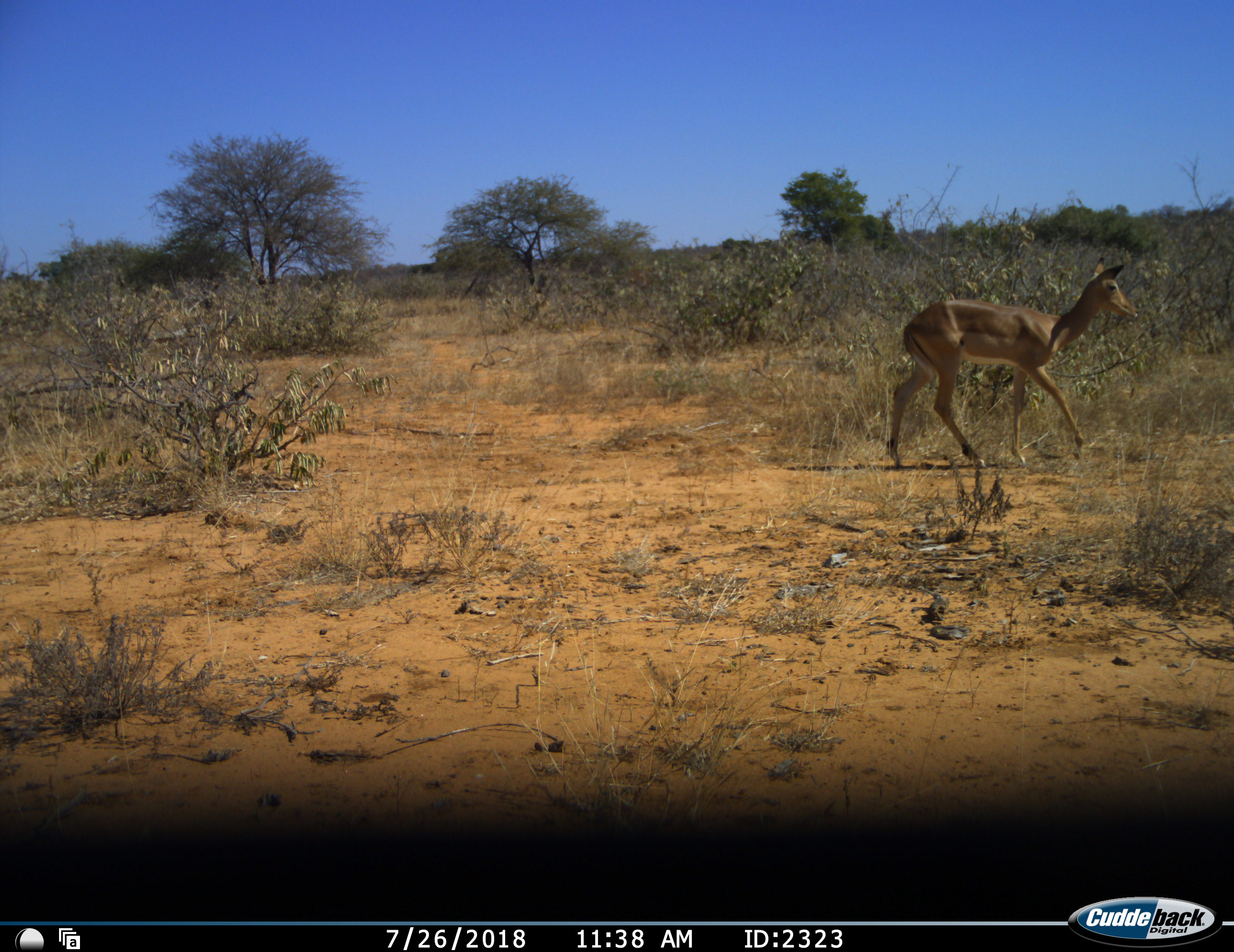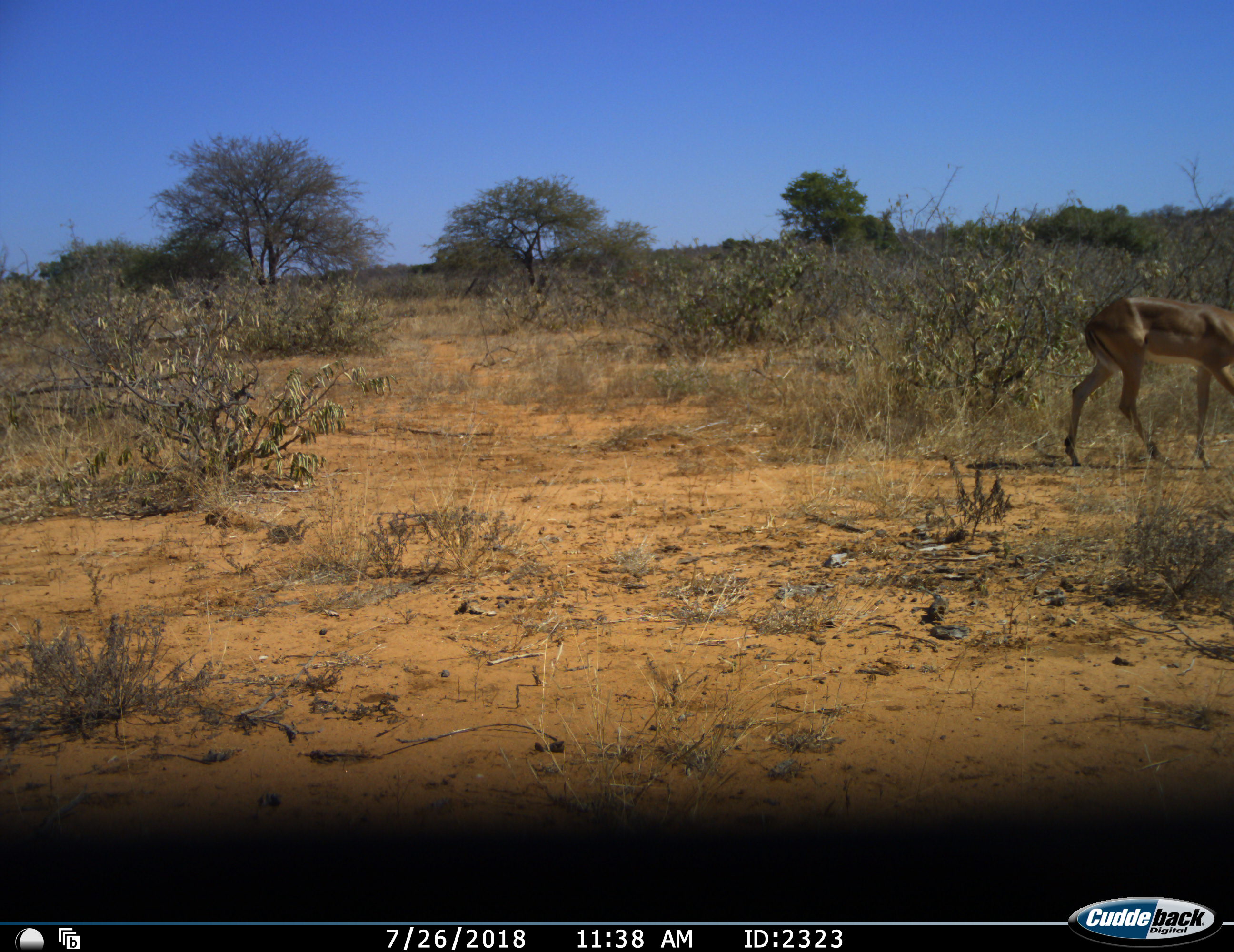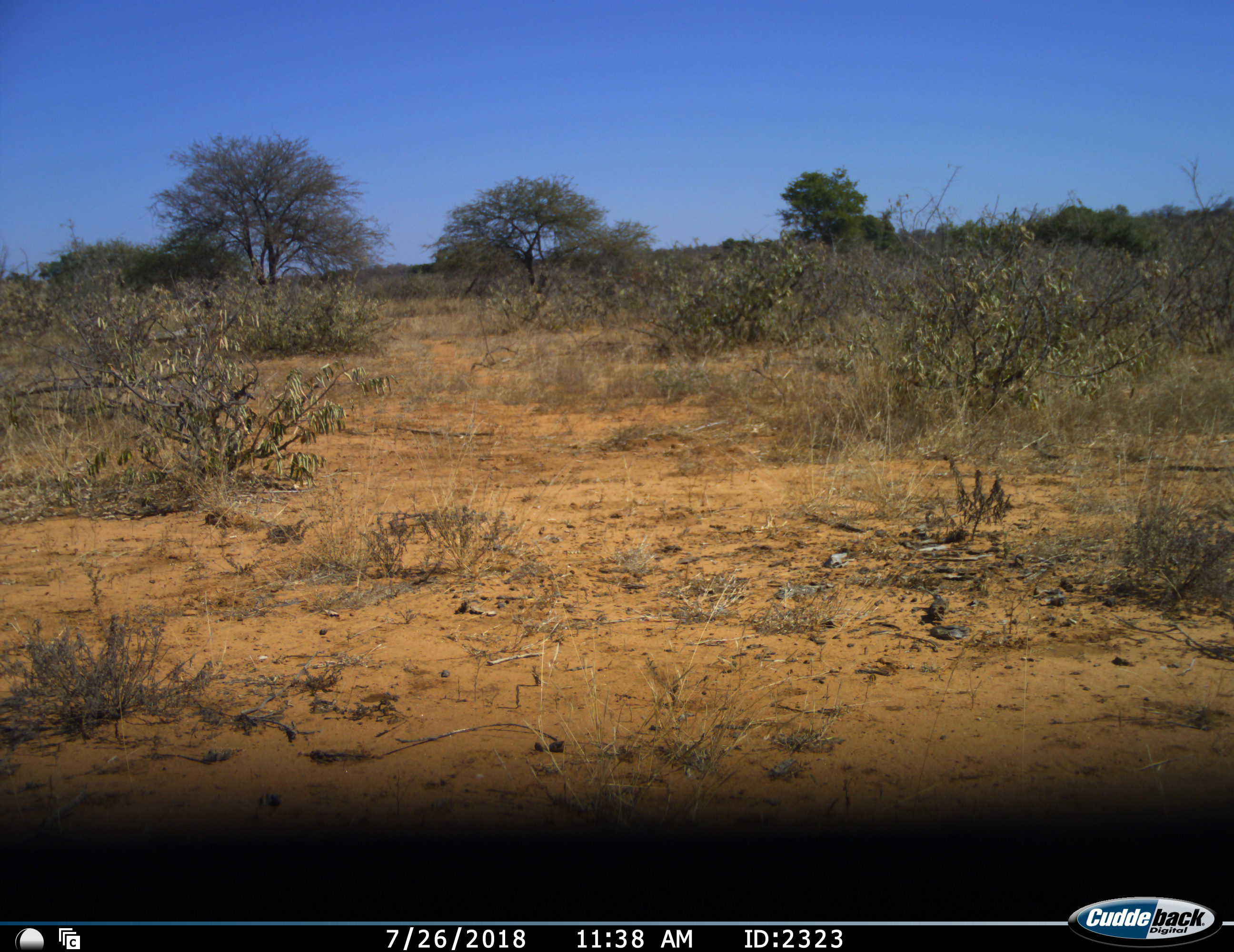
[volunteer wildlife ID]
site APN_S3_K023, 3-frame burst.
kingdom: Animalia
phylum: Chordata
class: Mammalia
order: Artiodactyla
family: Bovidae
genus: Aepyceros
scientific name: Aepyceros melampus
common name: impala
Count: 1.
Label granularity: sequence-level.